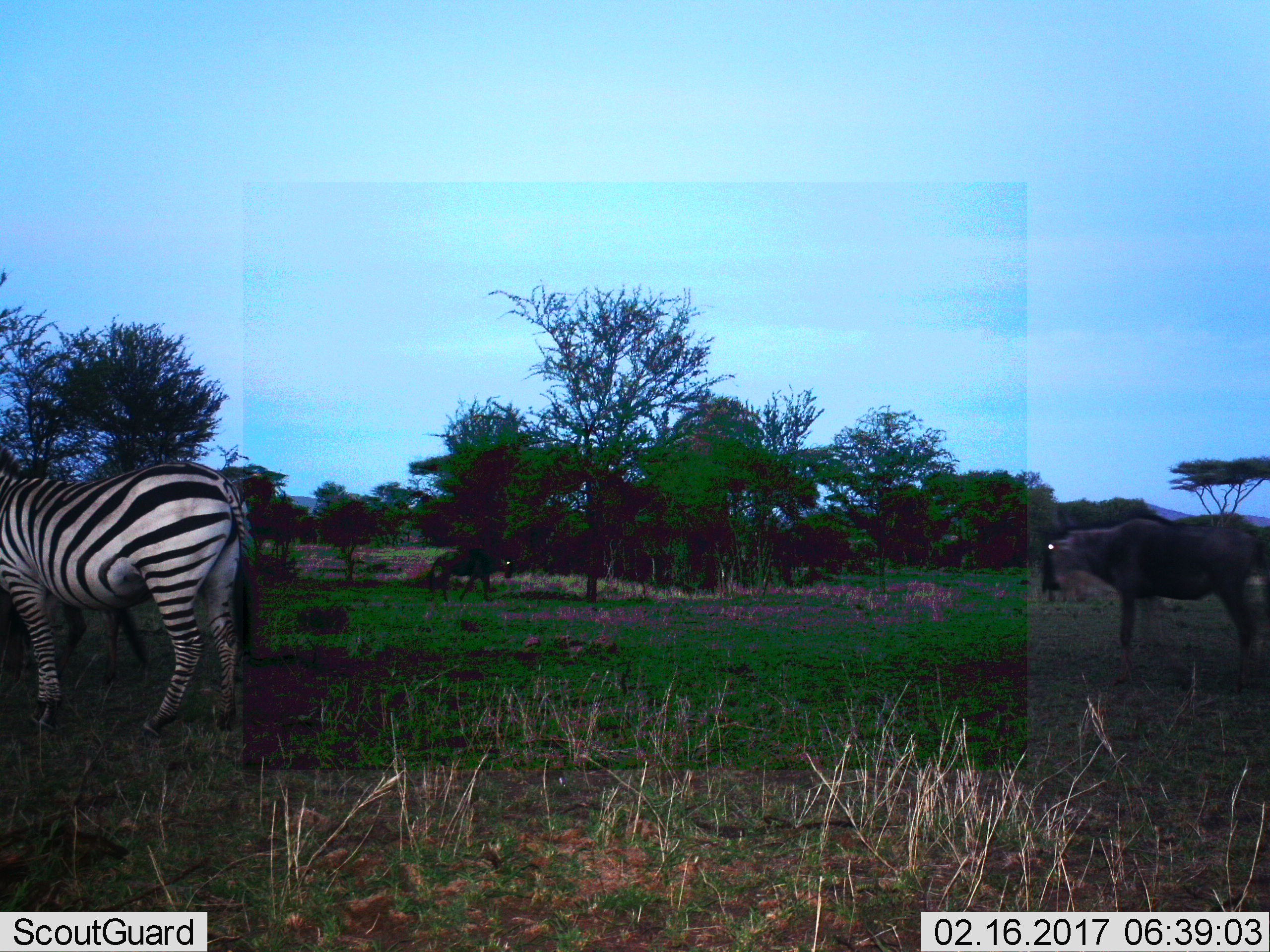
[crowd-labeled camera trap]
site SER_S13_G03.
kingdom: Animalia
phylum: Chordata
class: Mammalia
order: Artiodactyla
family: Bovidae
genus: Connochaetes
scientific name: Connochaetes taurinus taurinus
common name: blue wildebeest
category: wildebeestblue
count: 2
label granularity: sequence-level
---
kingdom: Animalia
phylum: Chordata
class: Mammalia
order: Perissodactyla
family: Equidae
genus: Equus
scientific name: Equus quagga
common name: plains zebra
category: zebraplains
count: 1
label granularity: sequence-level